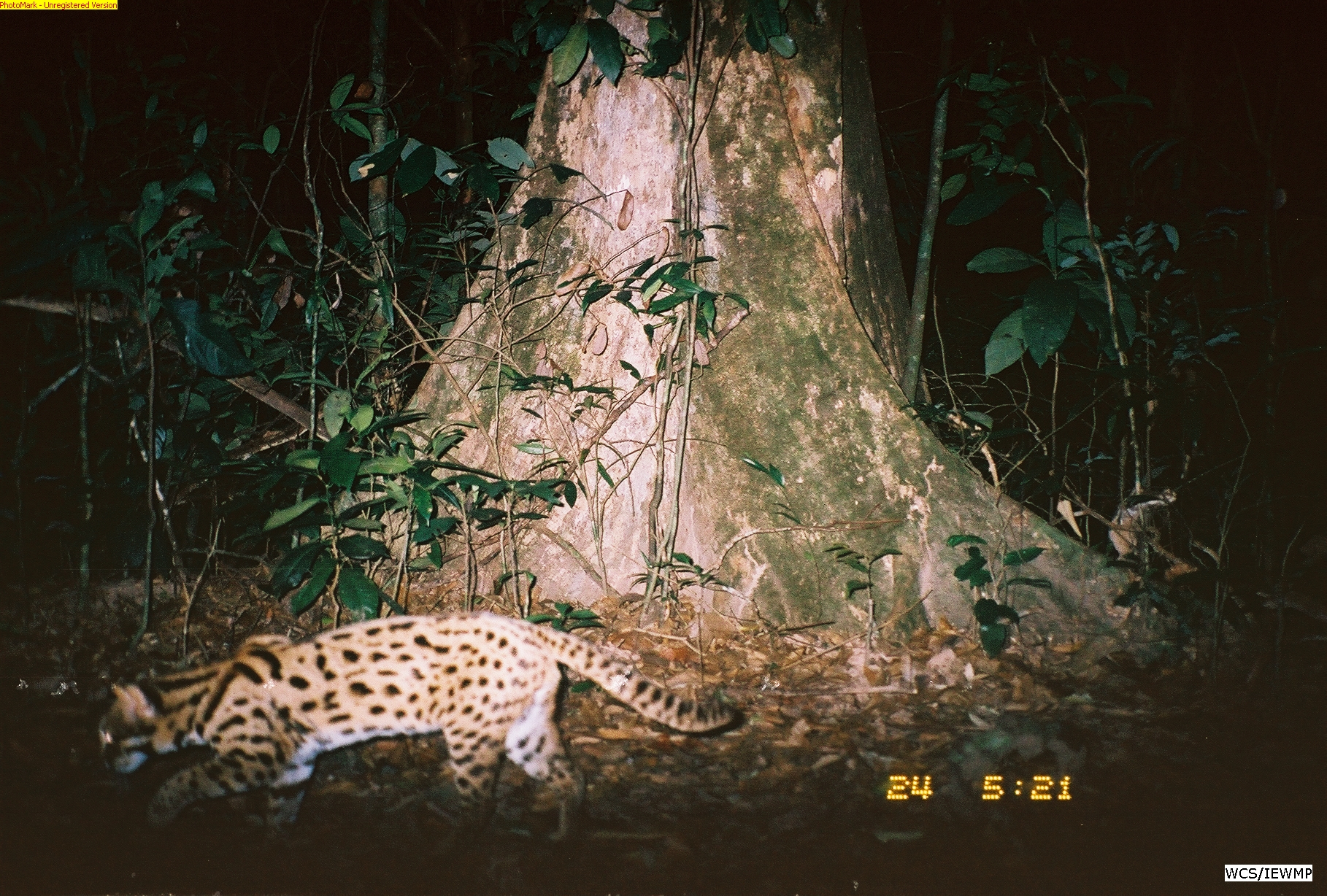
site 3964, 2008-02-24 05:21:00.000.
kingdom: Animalia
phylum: Chordata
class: Mammalia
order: Carnivora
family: Felidae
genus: Prionailurus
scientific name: Prionailurus bengalensis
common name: mainland leopard cat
Prionailurus bengalensis (mainland leopard cat), count 1.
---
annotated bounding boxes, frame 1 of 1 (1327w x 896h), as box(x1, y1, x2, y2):
prionailurus bengalensis: box(96, 610, 737, 871)